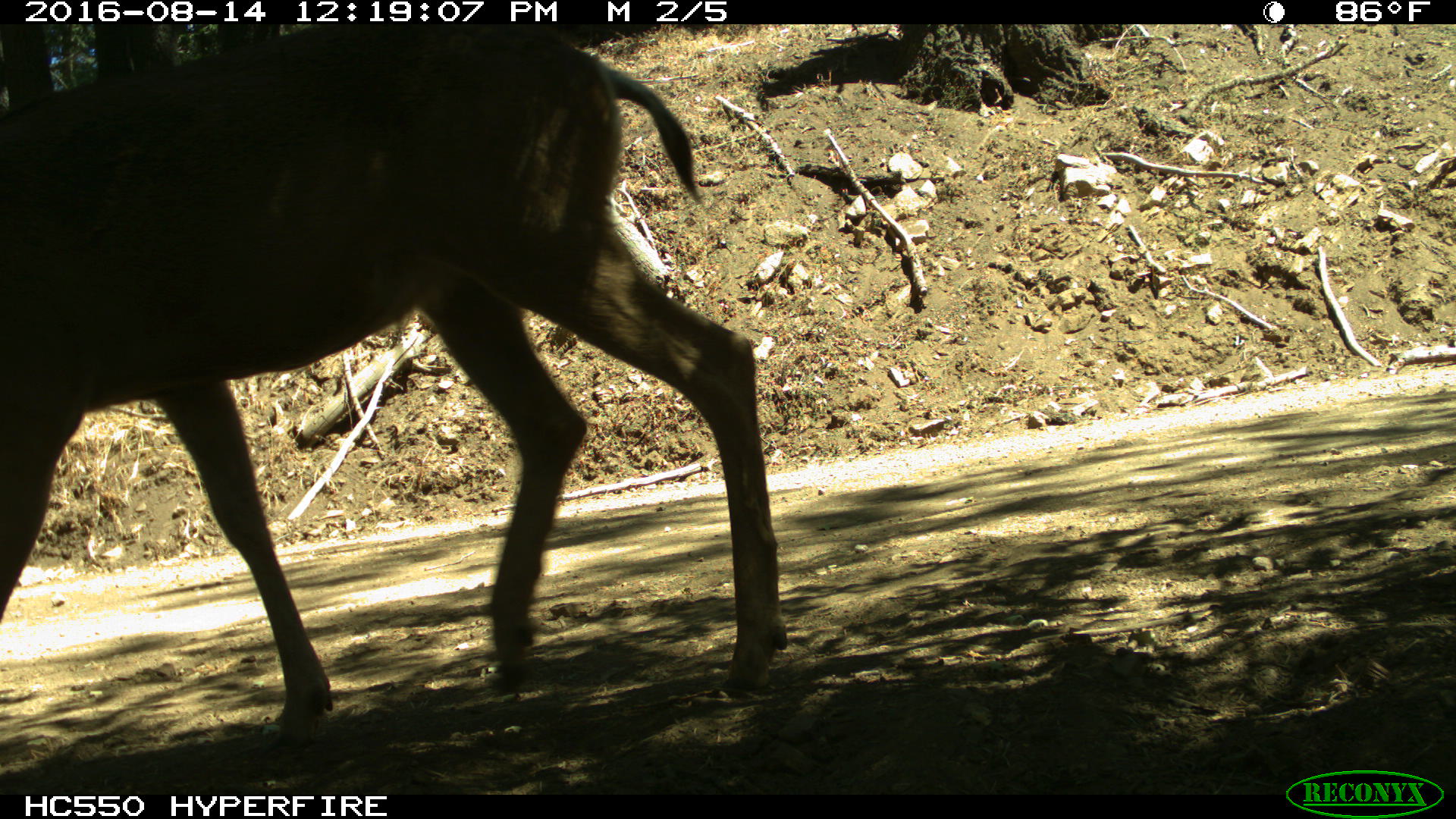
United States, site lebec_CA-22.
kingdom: Animalia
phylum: Chordata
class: Mammalia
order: Artiodactyla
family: Cervidae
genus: Odocoileus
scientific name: Odocoileus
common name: deer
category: unidentified deer